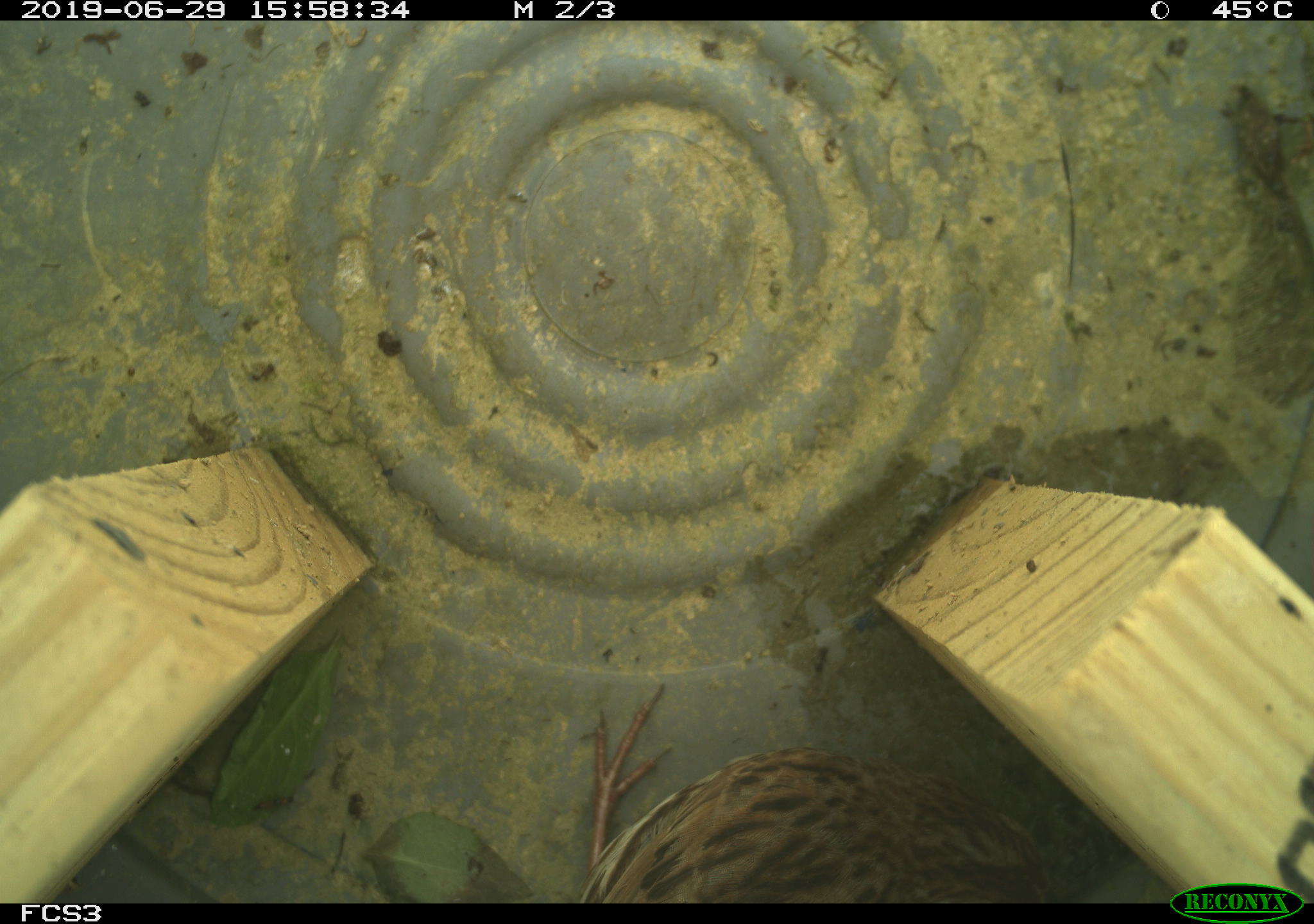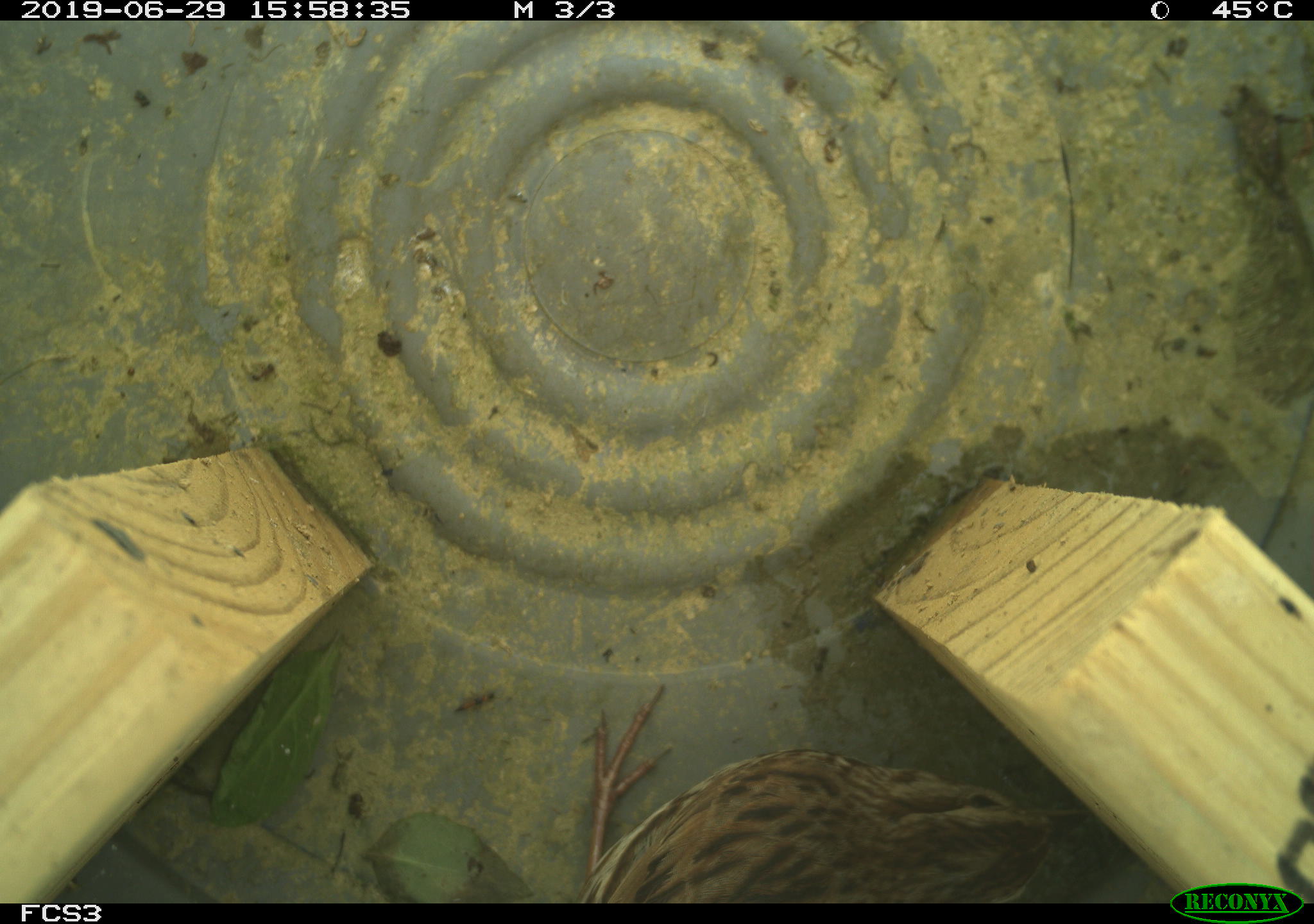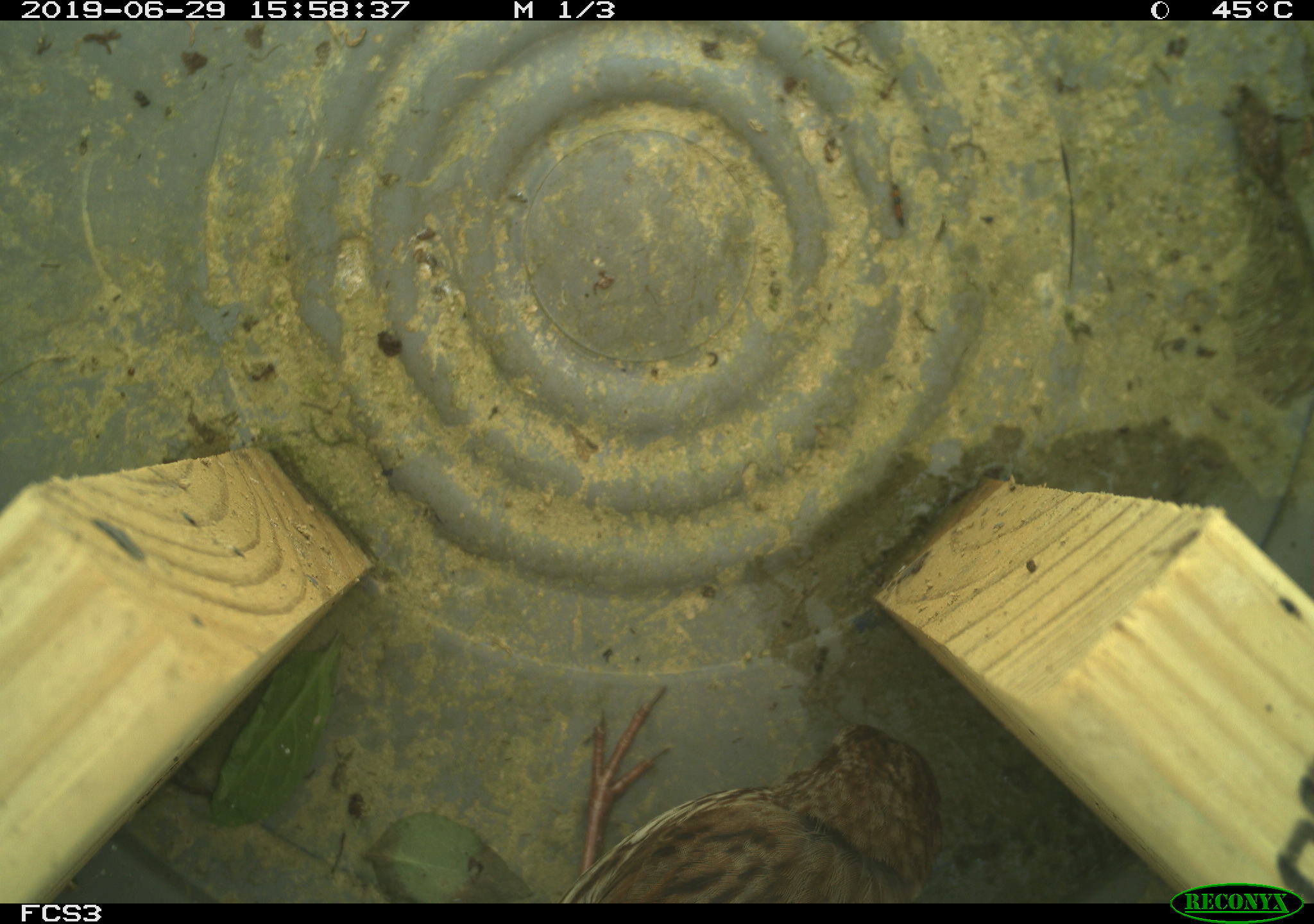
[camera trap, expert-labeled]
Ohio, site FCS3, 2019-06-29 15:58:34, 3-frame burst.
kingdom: Animalia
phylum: Chordata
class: Aves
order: Passeriformes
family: Passerellidae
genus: Melospiza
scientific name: Melospiza melodia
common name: song sparrow